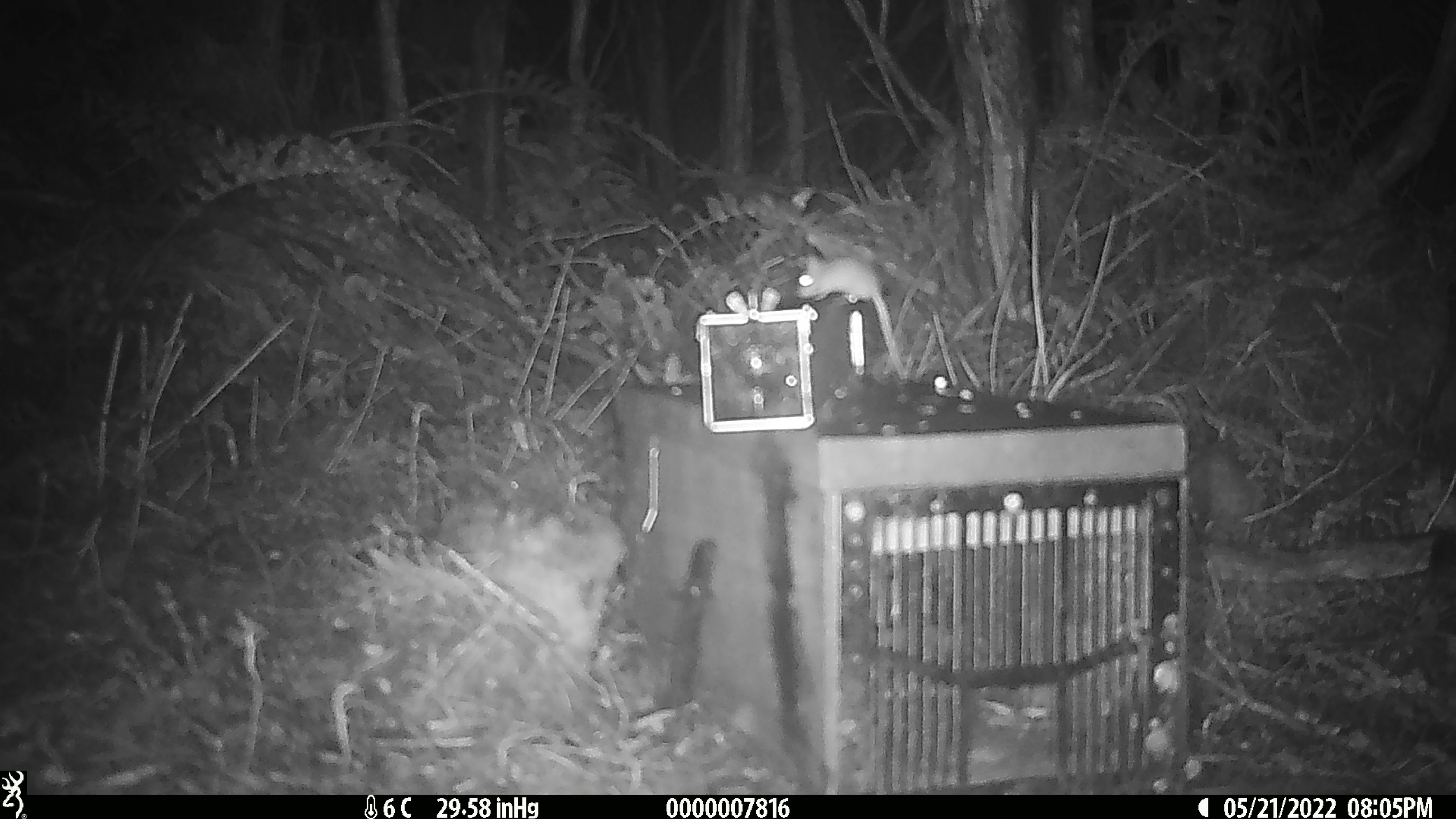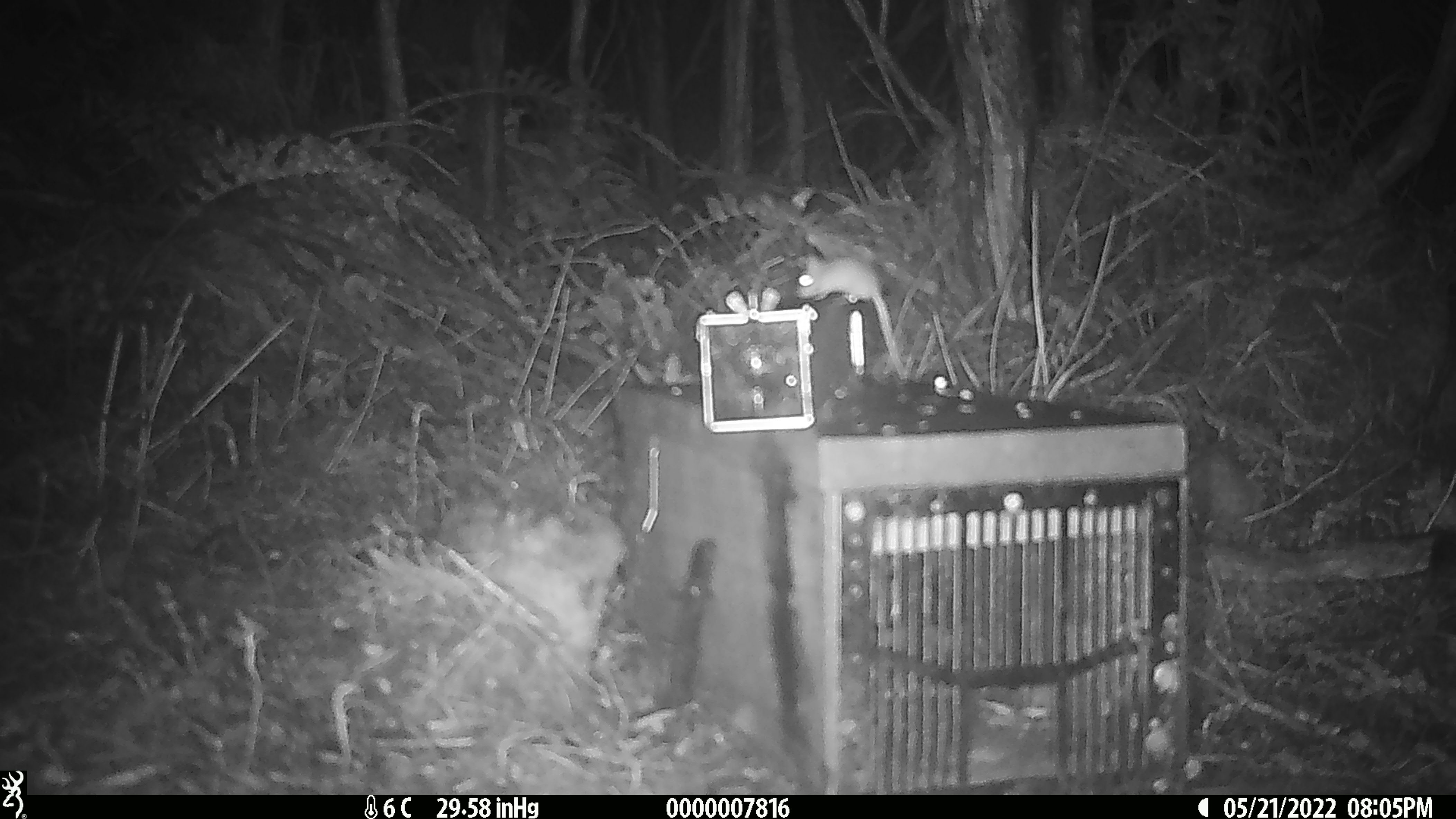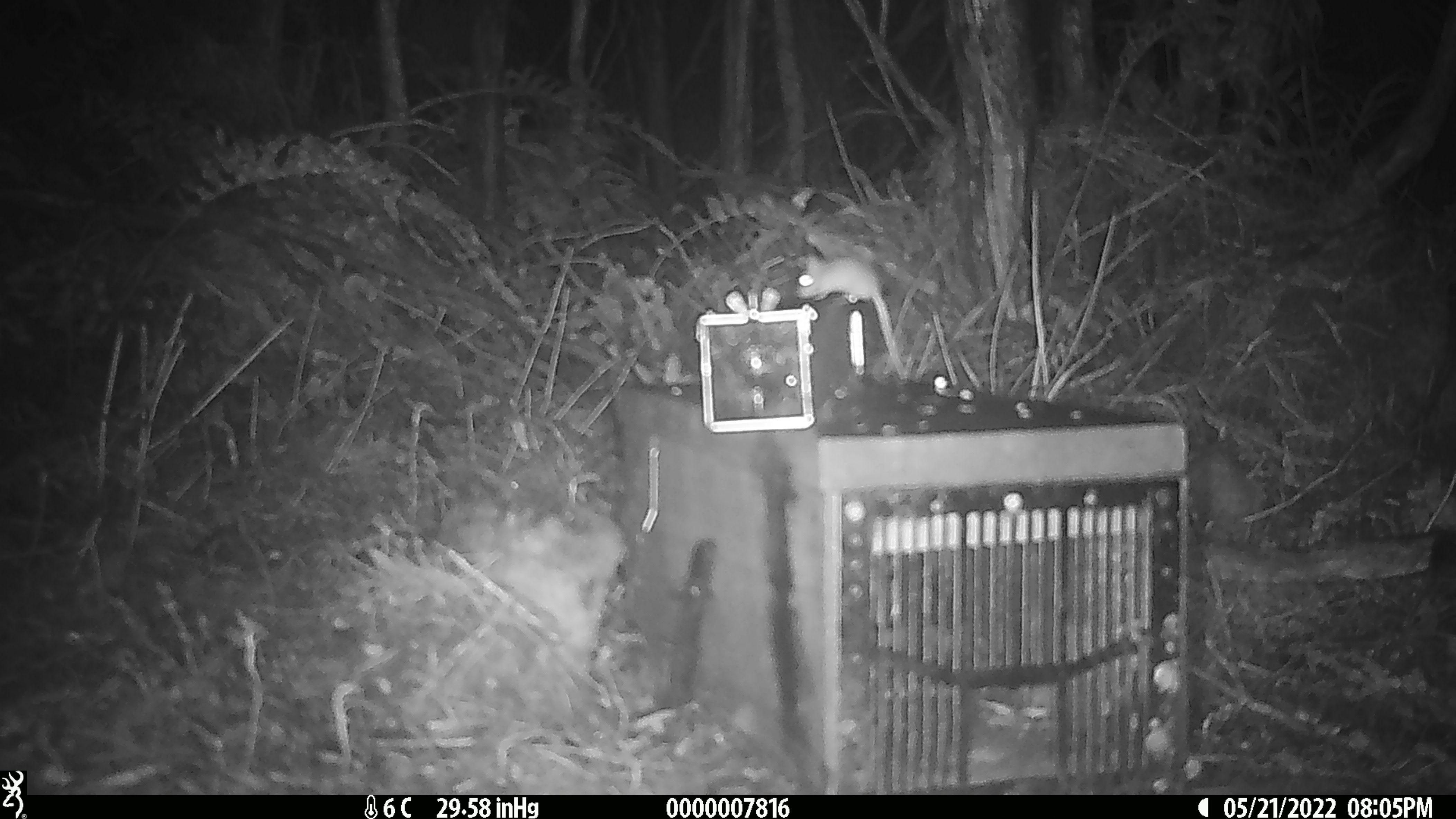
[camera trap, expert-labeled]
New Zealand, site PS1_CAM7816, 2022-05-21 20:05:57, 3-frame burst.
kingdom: Animalia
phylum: Chordata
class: Mammalia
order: Rodentia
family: Muridae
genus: Mus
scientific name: Mus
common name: mouse